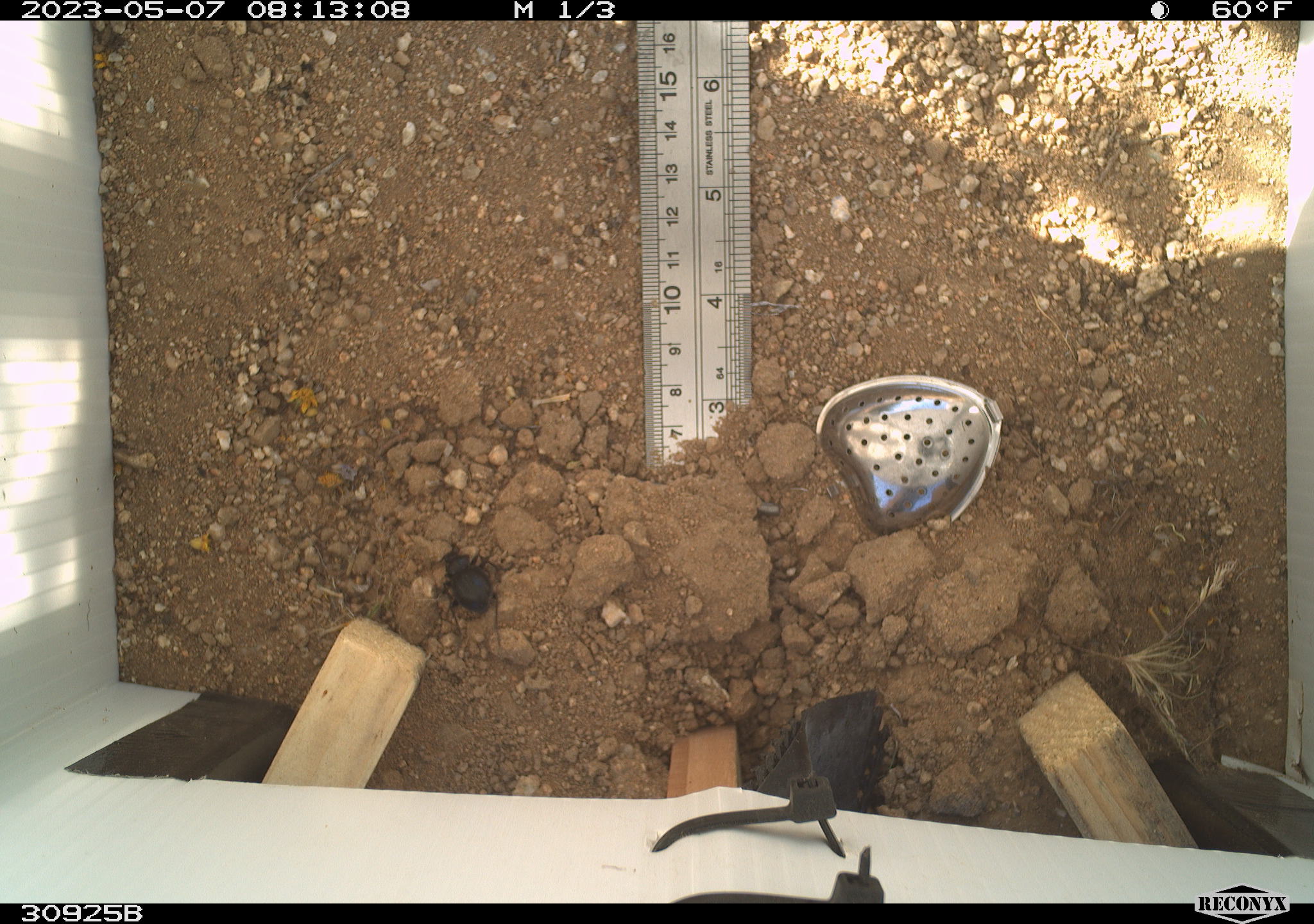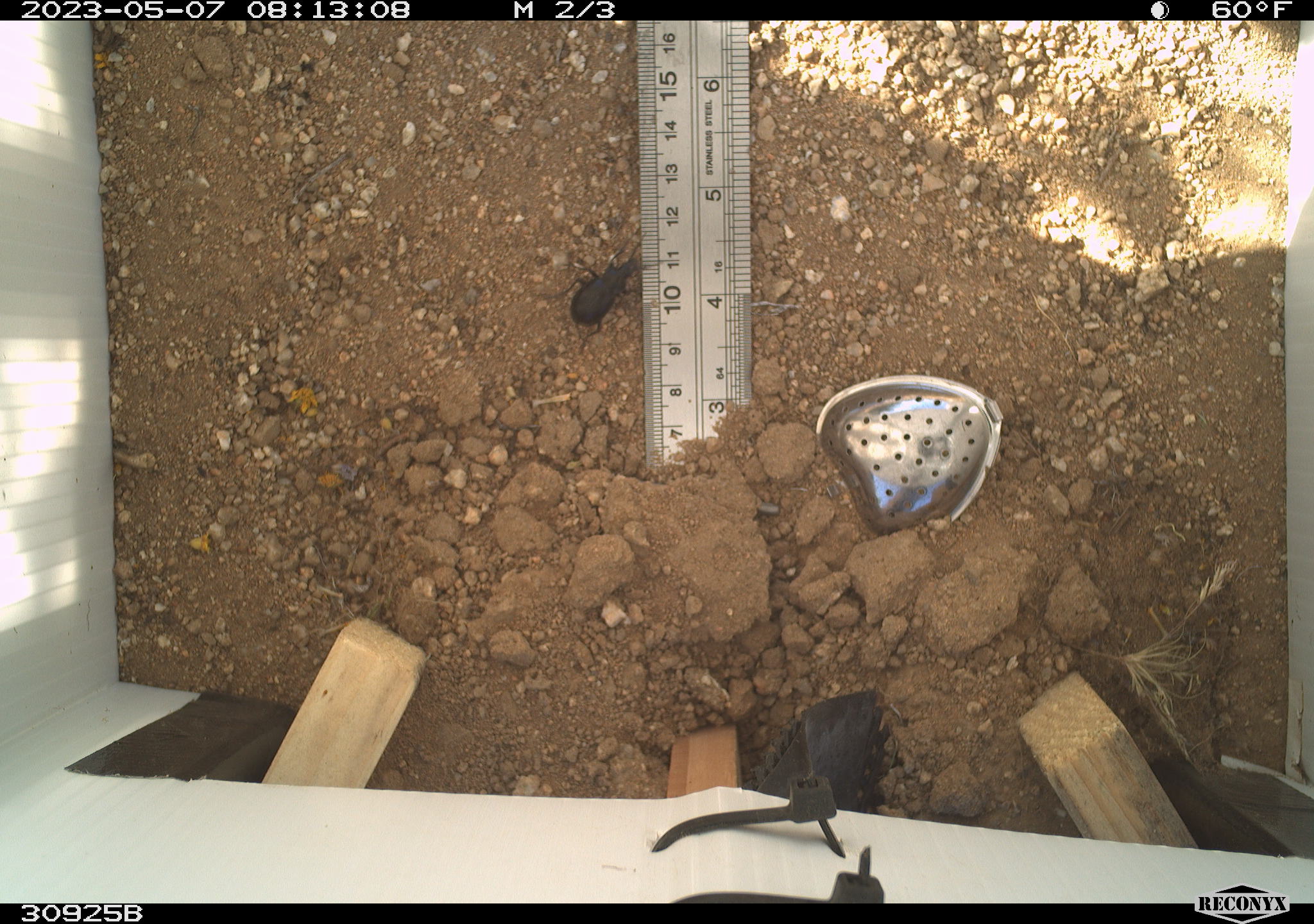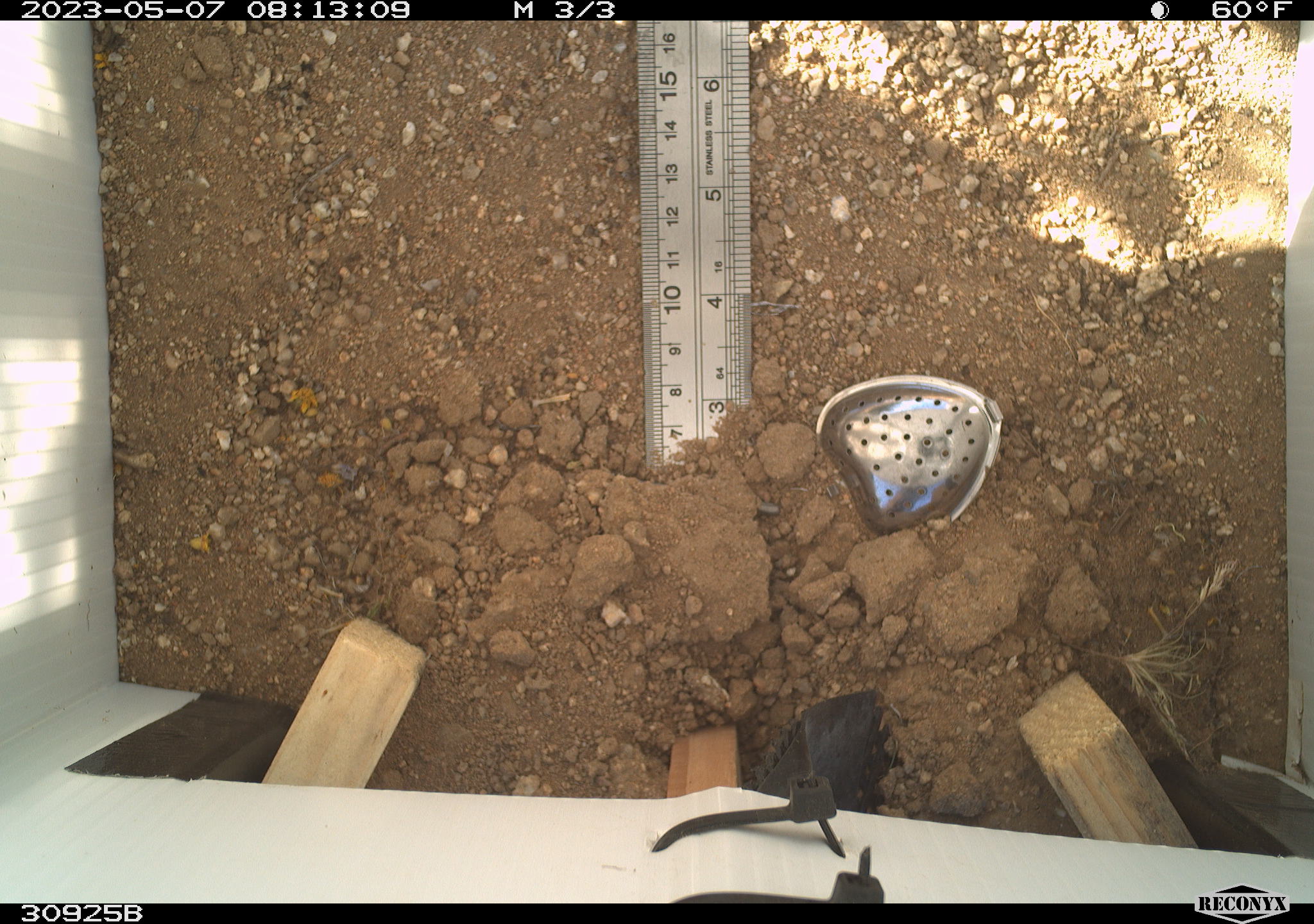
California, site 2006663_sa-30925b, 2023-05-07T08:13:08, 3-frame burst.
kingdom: Animalia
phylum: Arthropoda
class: Insecta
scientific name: Insecta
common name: insect